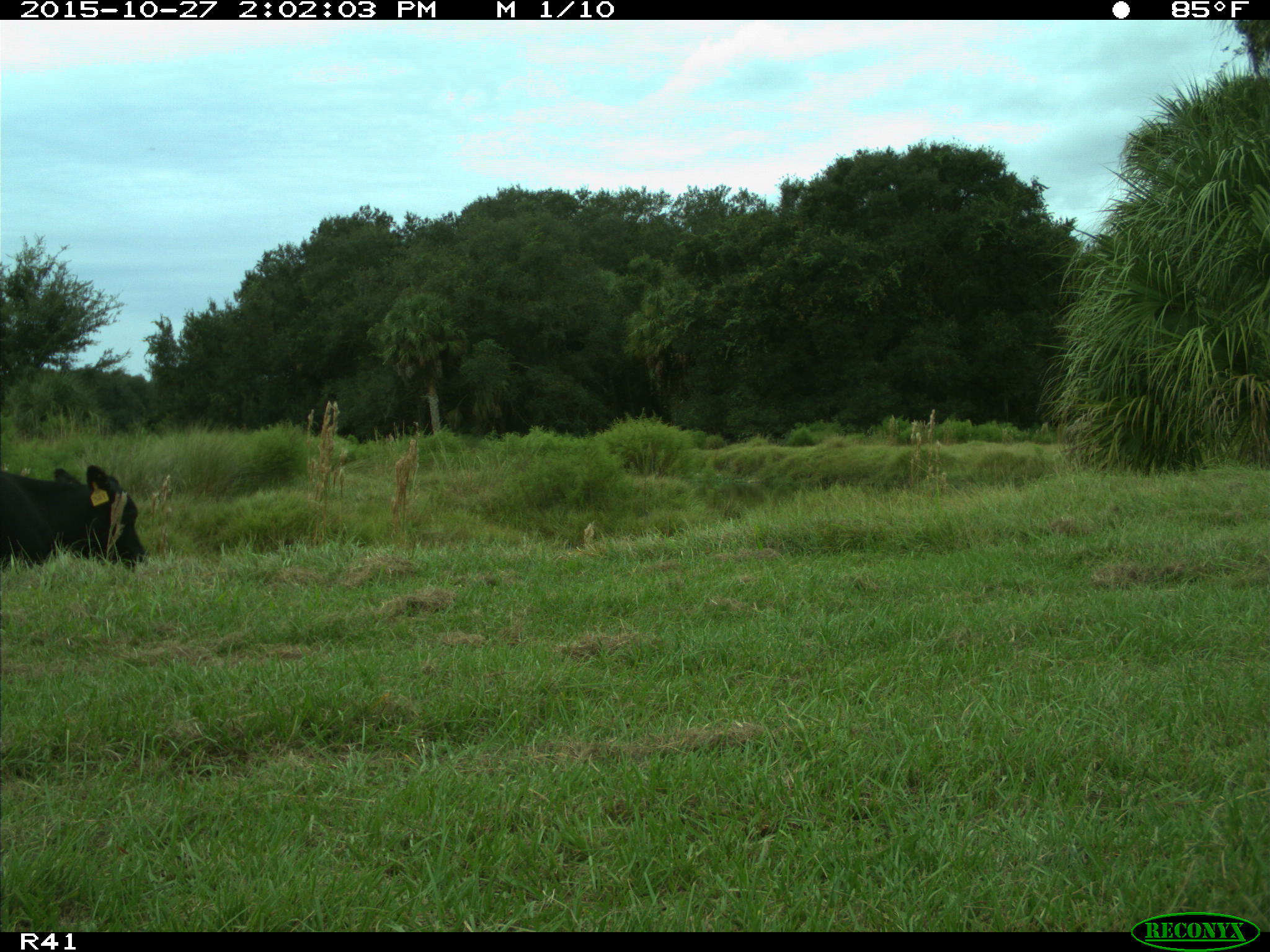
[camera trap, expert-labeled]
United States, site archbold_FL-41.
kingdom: Animalia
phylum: Chordata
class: Mammalia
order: Artiodactyla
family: Bovidae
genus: Bos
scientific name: Bos taurus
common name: domestic cow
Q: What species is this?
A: Bos taurus (domestic cow).